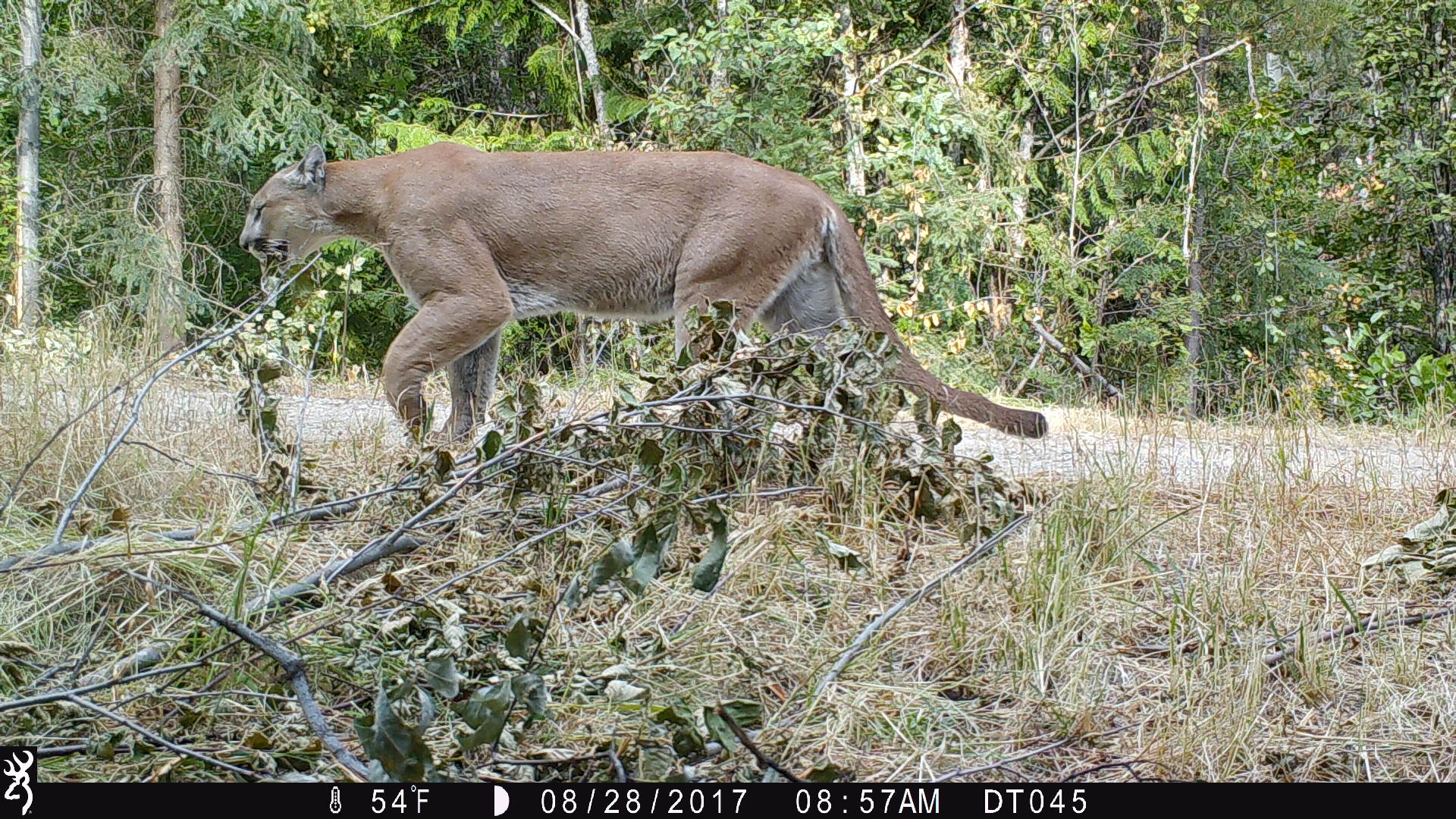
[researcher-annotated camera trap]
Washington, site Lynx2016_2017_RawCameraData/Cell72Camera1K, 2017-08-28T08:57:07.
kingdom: Animalia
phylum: Chordata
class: Mammalia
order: Carnivora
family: Felidae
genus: Puma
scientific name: Puma concolor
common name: mountain lion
Puma concolor (mountain lion). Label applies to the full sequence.